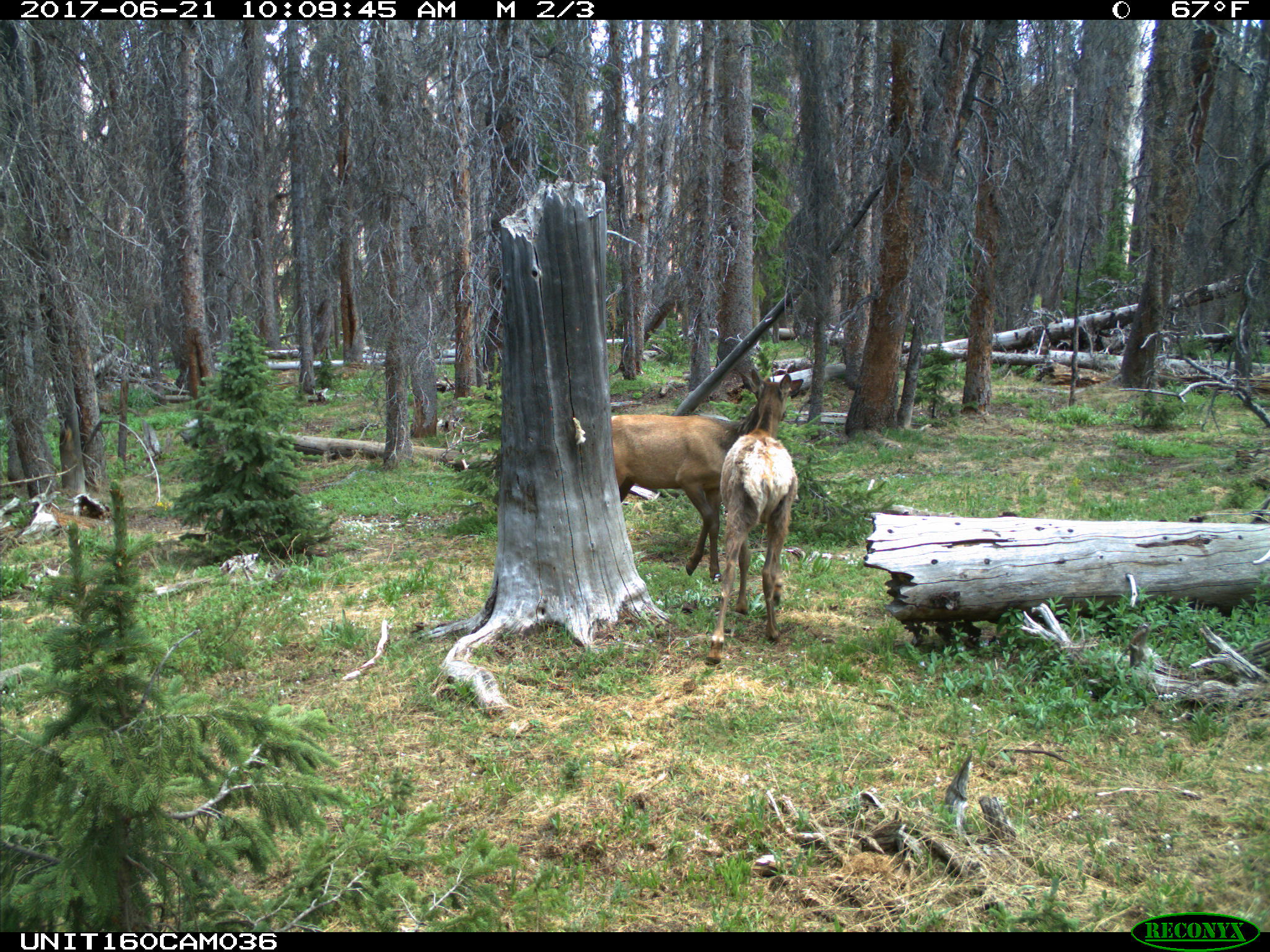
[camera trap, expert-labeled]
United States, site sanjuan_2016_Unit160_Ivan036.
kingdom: Animalia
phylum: Chordata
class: Mammalia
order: Artiodactyla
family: Cervidae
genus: Cervus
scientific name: Cervus elaphus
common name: red deer